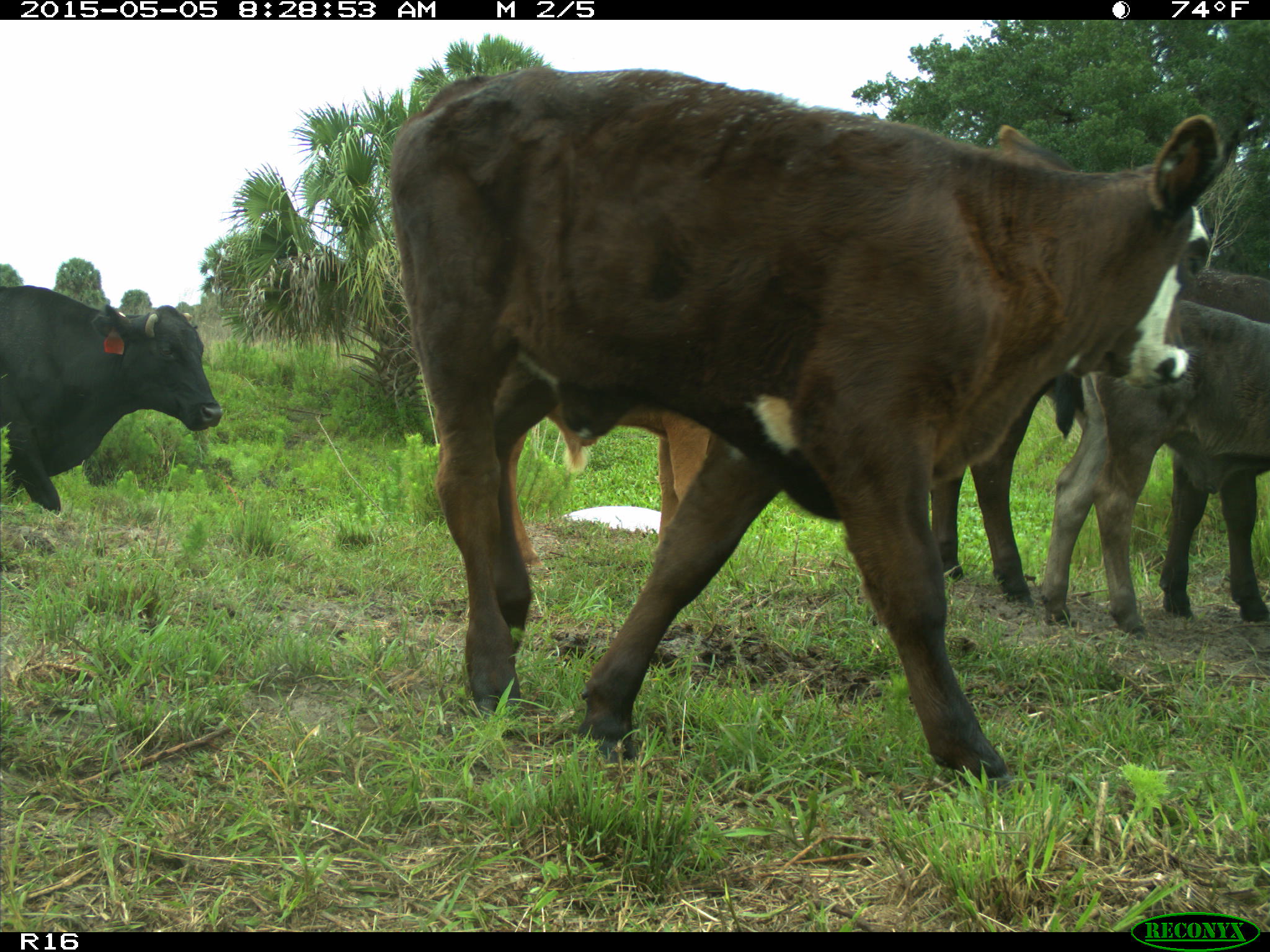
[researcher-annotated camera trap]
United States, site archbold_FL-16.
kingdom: Animalia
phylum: Chordata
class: Mammalia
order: Artiodactyla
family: Bovidae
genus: Bos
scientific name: Bos taurus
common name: domestic cow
Bos taurus (domestic cow).